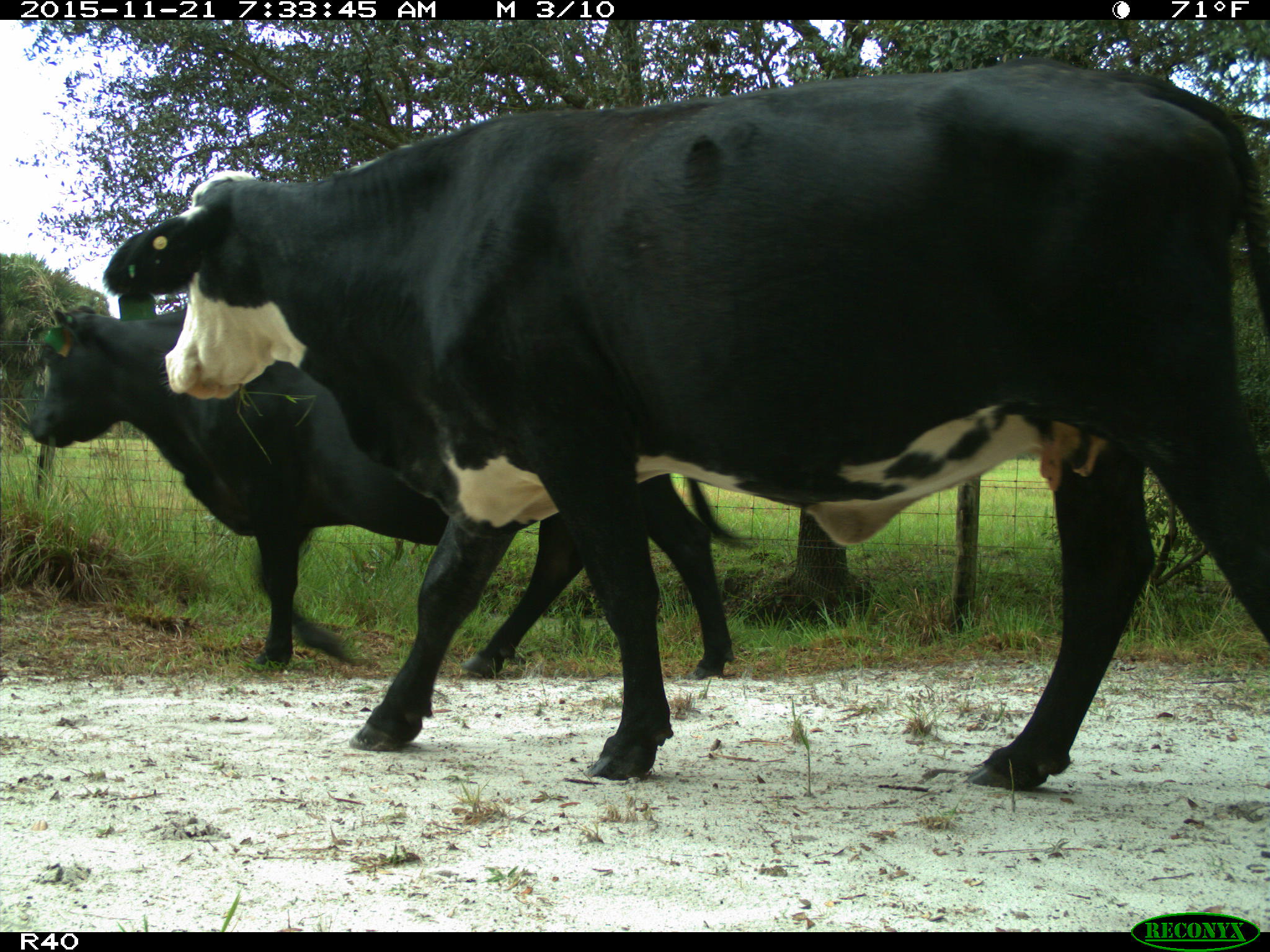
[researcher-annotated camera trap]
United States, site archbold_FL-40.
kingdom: Animalia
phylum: Chordata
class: Mammalia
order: Artiodactyla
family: Bovidae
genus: Bos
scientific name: Bos taurus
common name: domestic cow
Bos taurus (domestic cow).